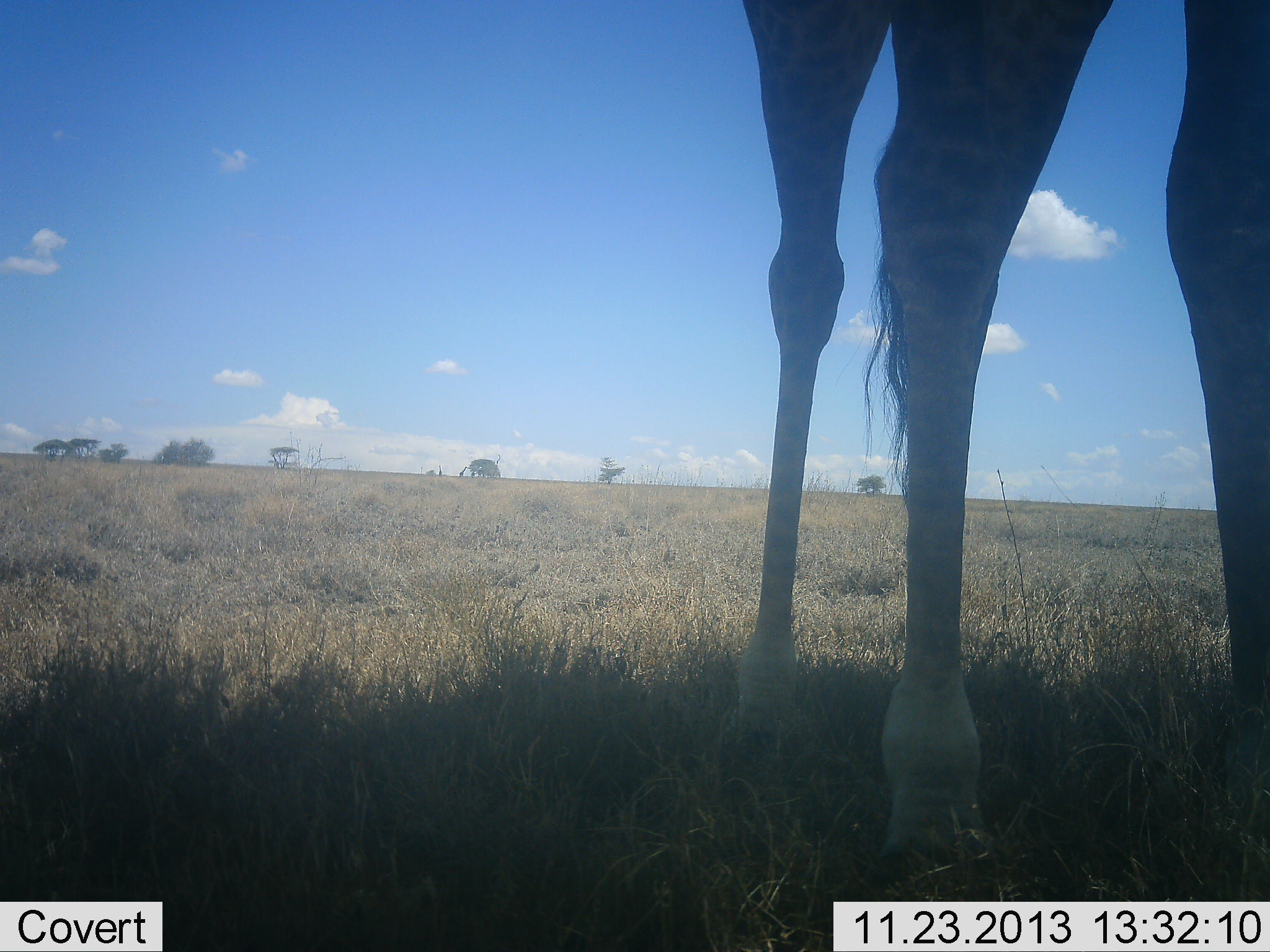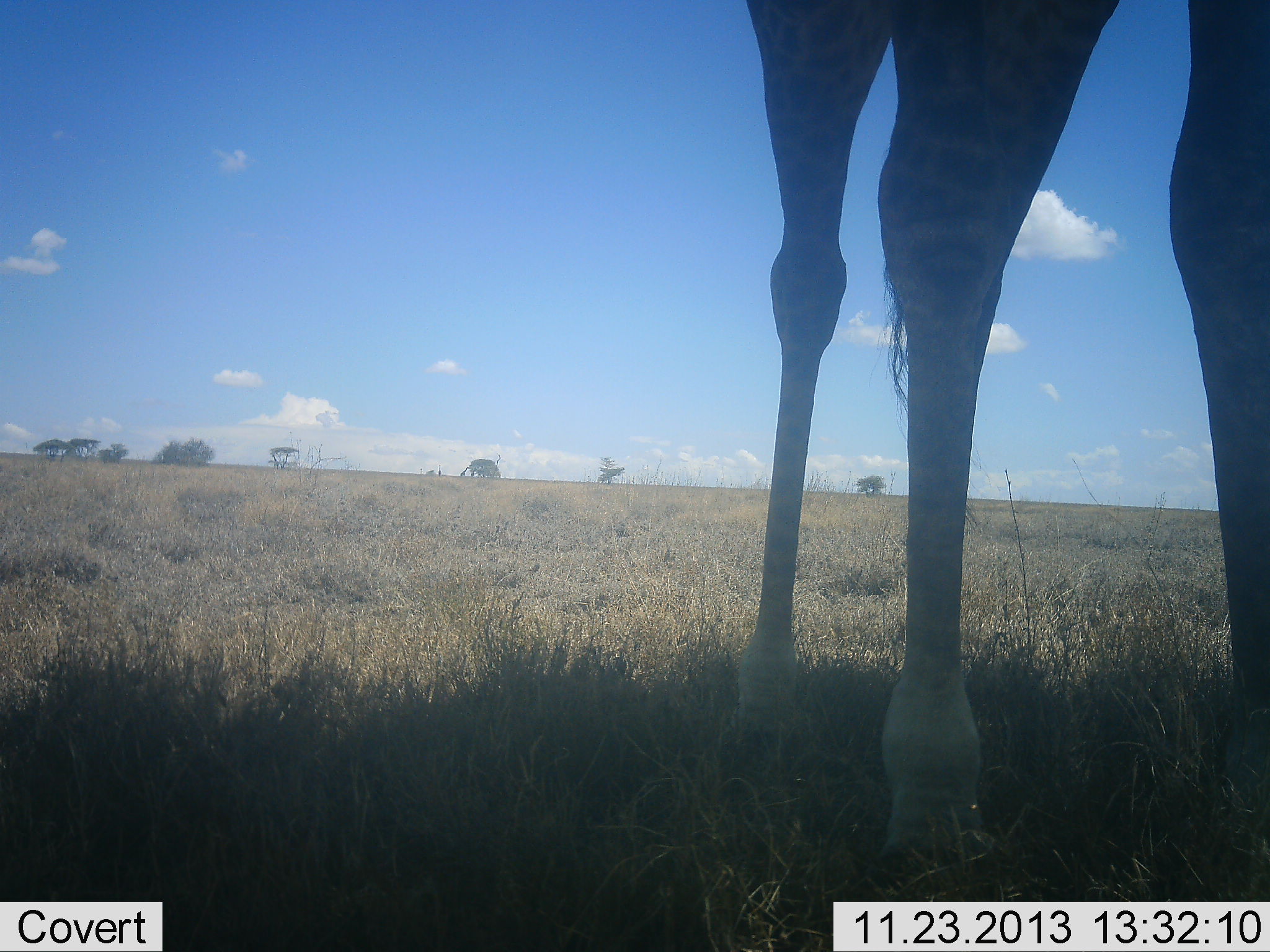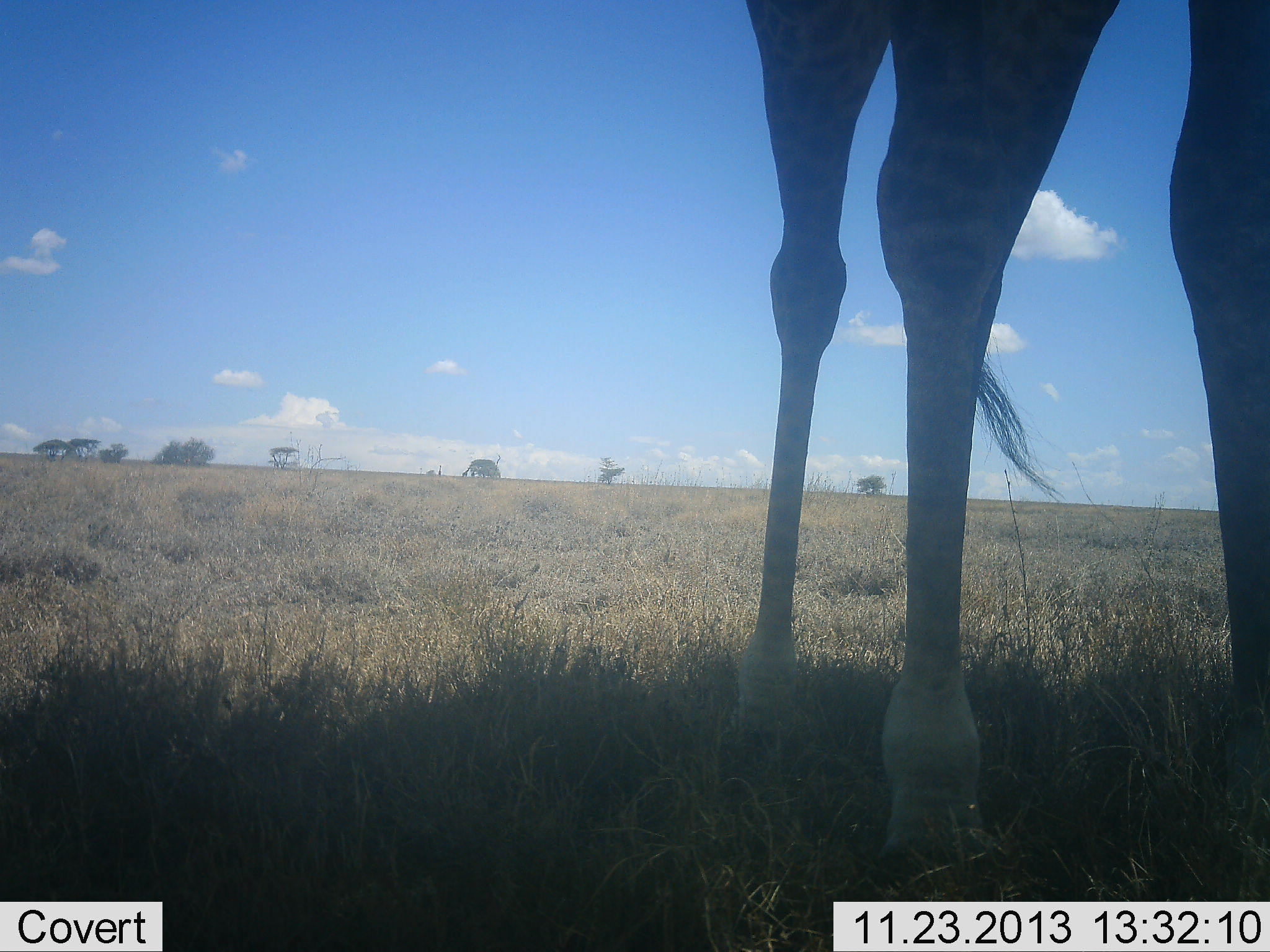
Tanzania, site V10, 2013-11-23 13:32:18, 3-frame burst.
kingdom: Animalia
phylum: Chordata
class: Mammalia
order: Artiodactyla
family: Giraffidae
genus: Giraffa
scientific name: Giraffa camelopardalis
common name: giraffe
Giraffe (Giraffa camelopardalis), count 1. Behavior (volunteer vote fractions): standing 82%, resting 0%, moving 18%, interacting 9%. Young present (vote fraction): 0%. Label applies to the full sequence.